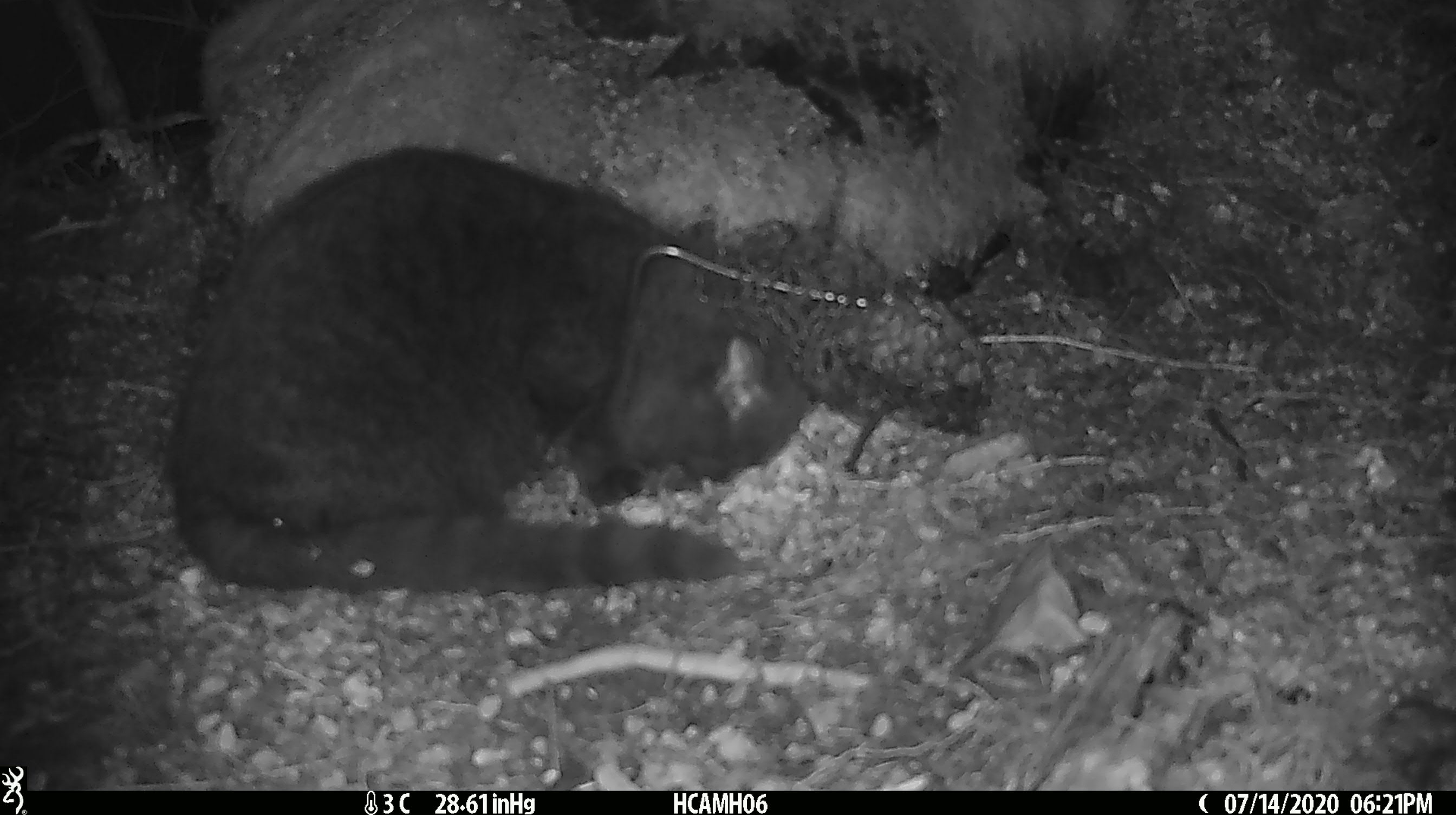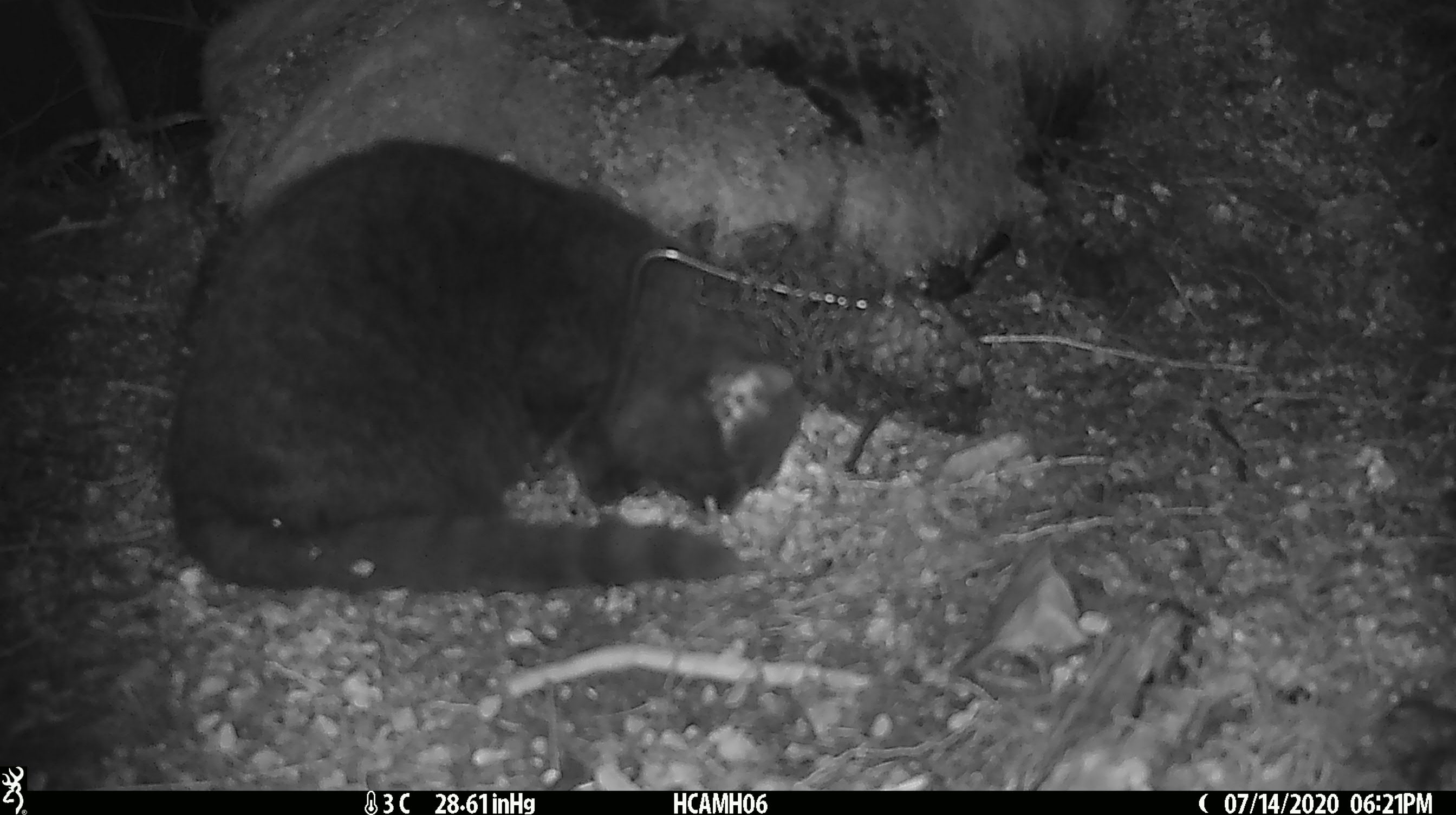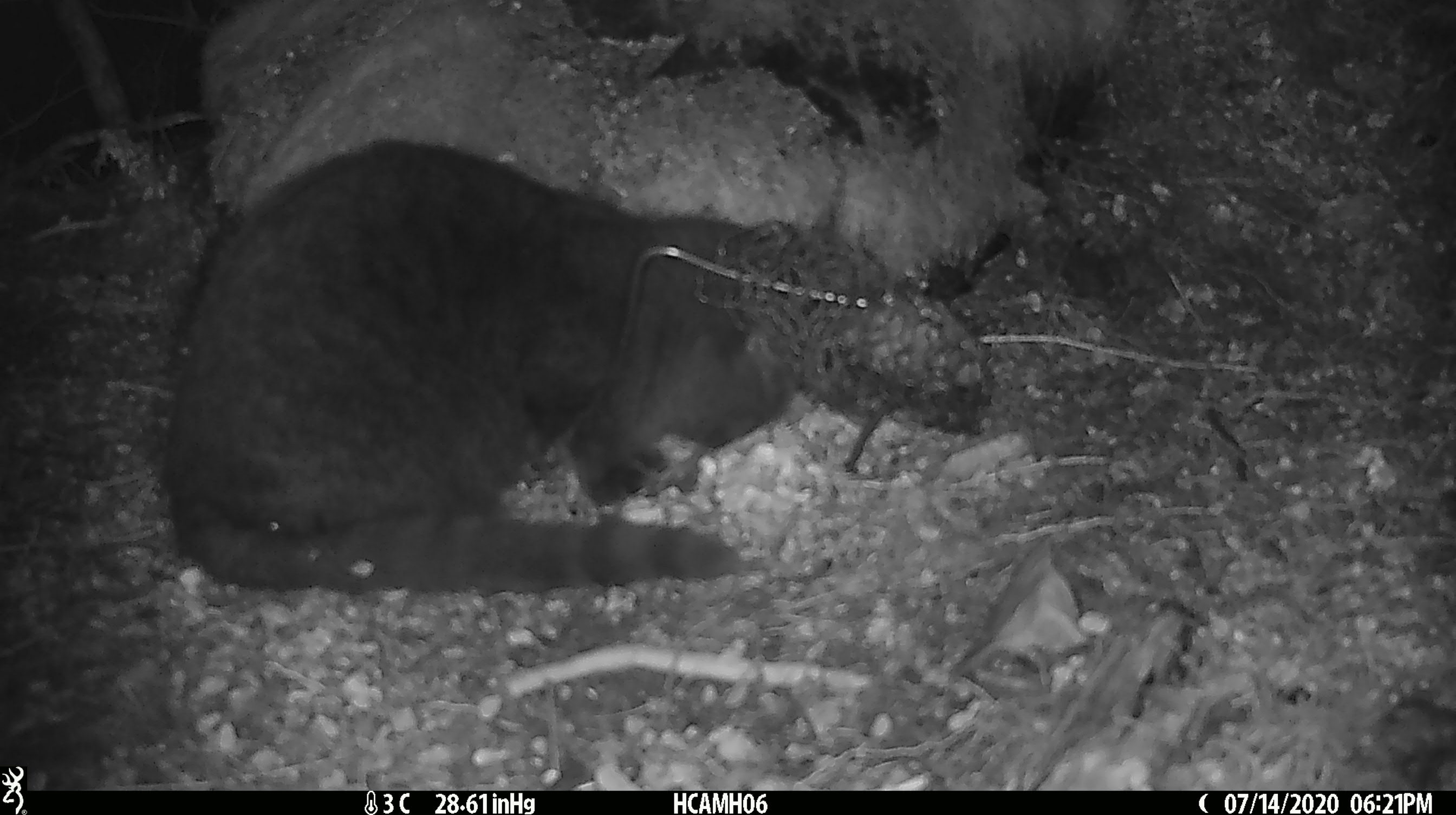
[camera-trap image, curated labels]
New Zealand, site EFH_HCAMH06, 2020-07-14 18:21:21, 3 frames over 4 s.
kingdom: Animalia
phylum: Chordata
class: Mammalia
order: Carnivora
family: Felidae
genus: Felis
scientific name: Felis catus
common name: domestic cat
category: cat